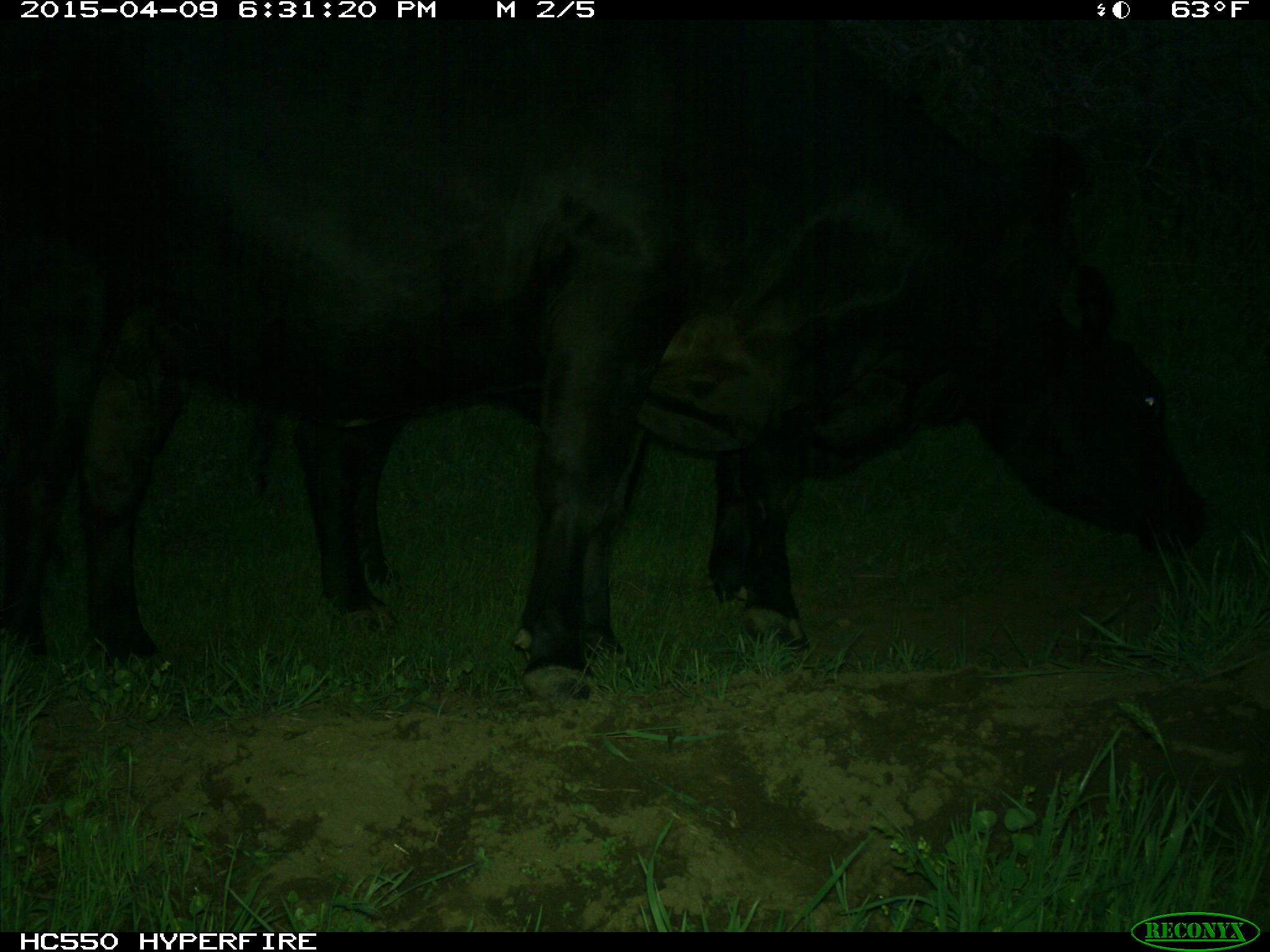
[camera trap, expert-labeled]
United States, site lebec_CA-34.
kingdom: Animalia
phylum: Chordata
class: Mammalia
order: Artiodactyla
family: Bovidae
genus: Bos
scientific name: Bos taurus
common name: domestic cow